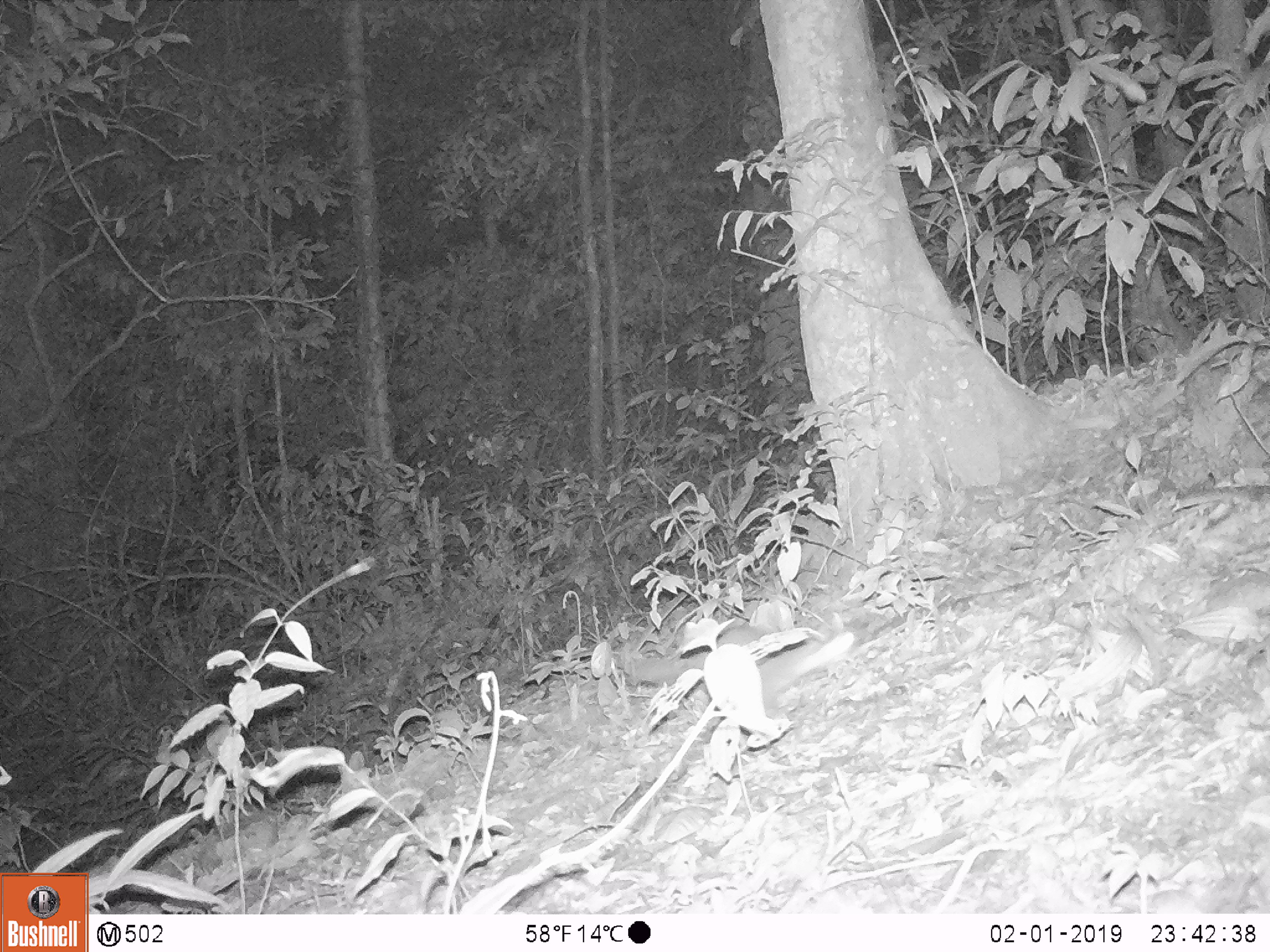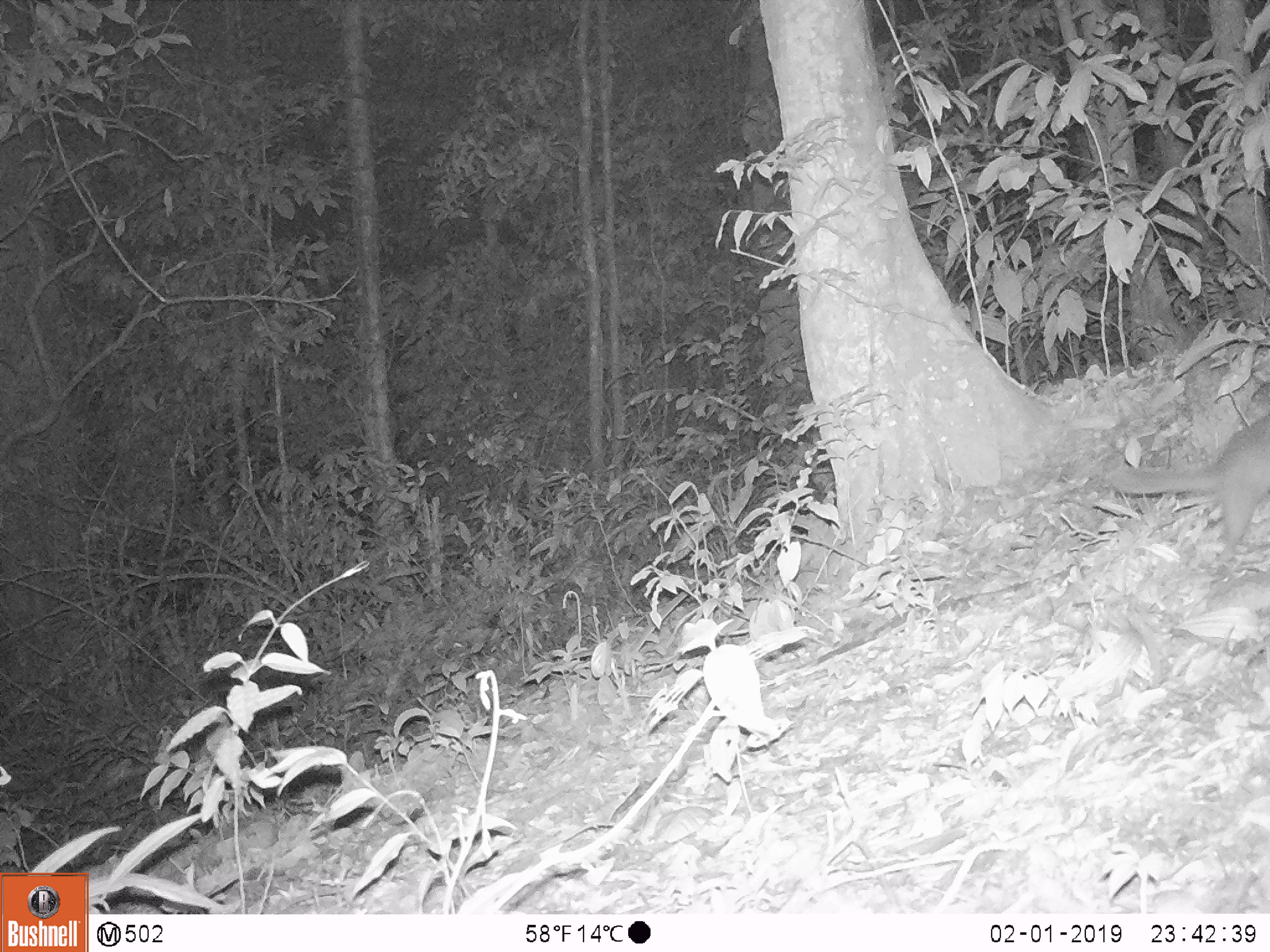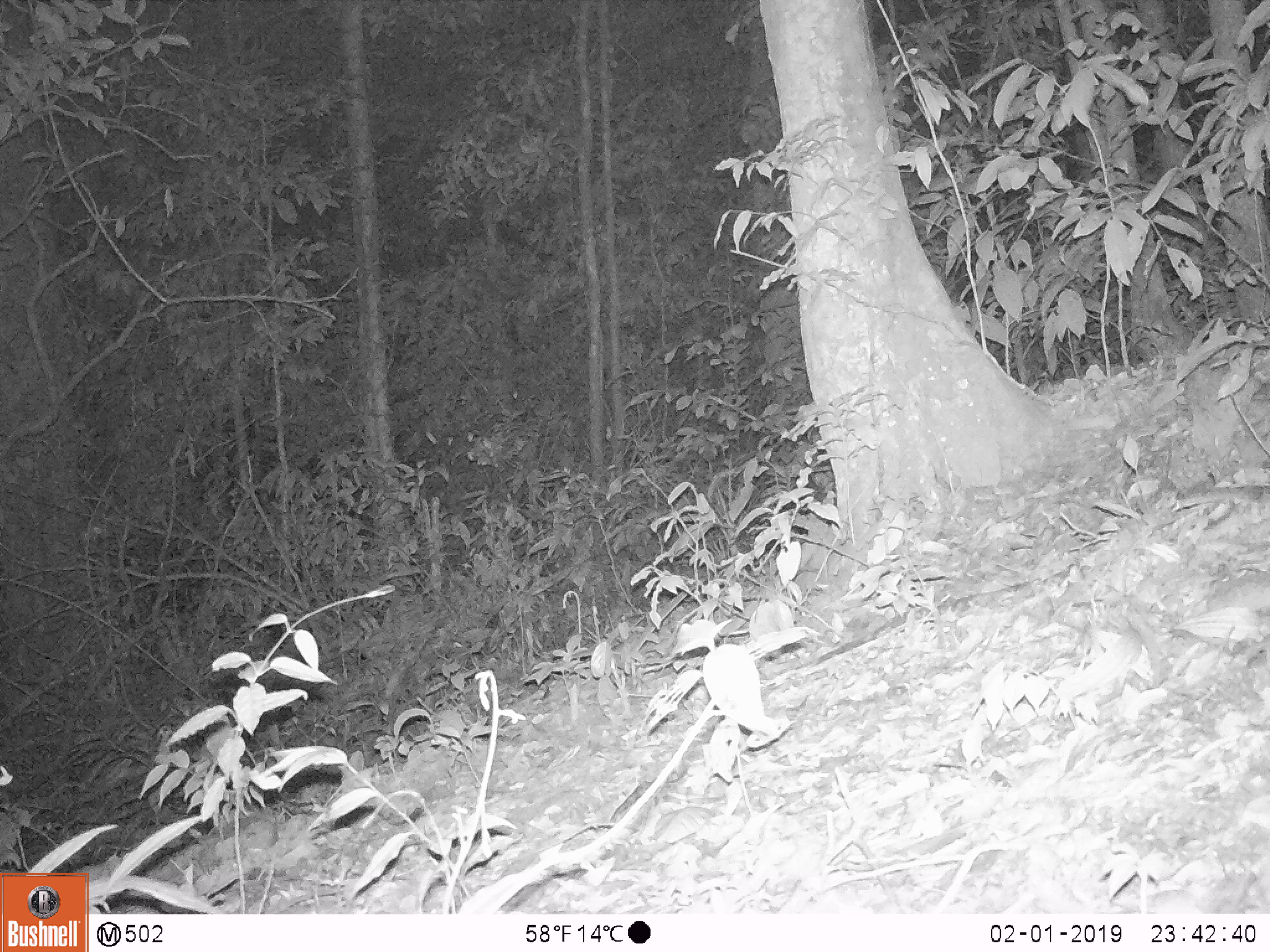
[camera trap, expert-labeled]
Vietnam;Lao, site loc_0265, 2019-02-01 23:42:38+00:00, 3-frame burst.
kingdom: Animalia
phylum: Chordata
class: Mammalia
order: Carnivora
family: Mustelidae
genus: Melogale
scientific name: Melogale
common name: ferret badger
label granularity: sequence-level